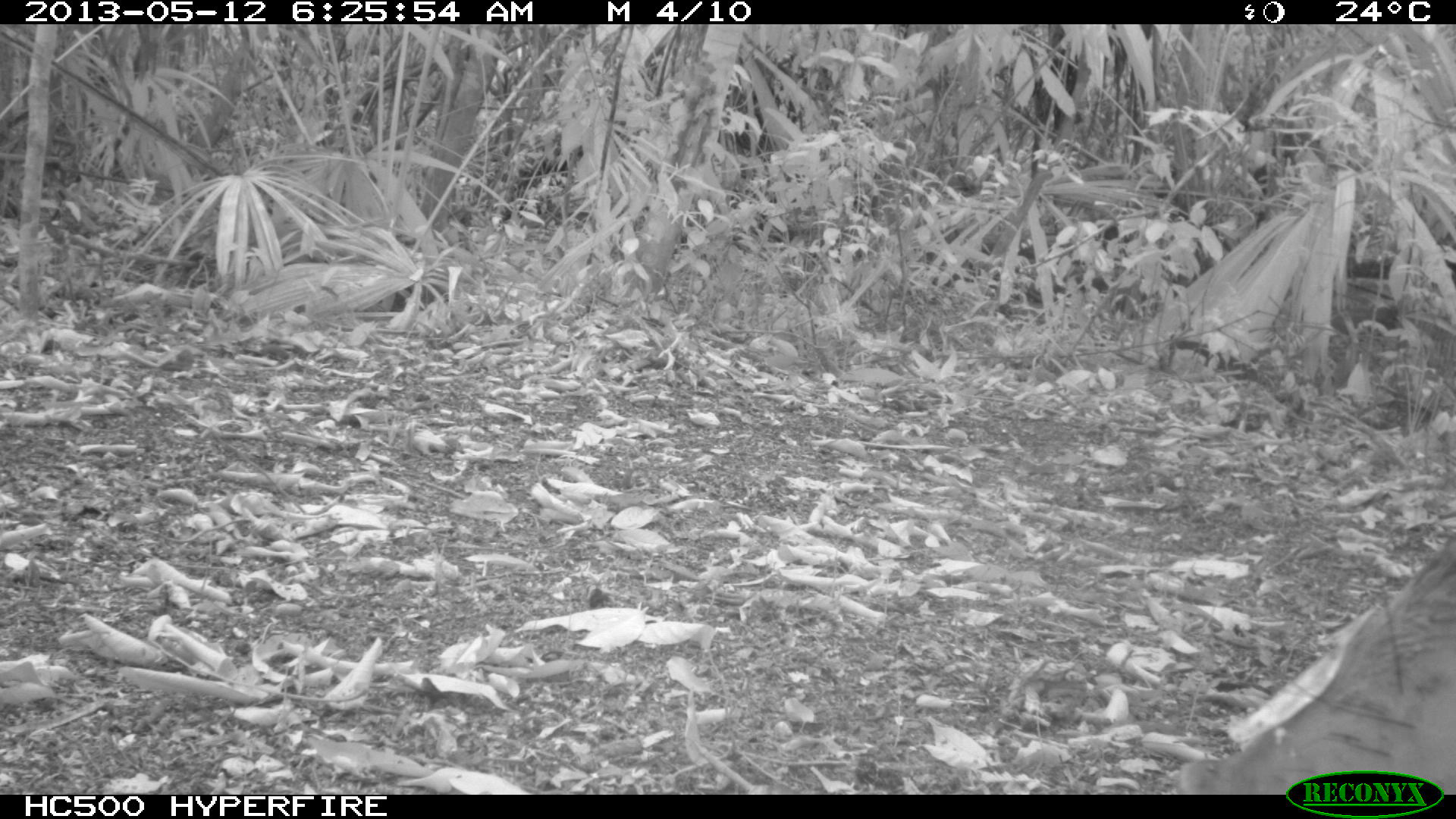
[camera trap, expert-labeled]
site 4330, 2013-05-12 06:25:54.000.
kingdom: Animalia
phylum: Chordata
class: Mammalia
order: Artiodactyla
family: Tayassuidae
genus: Tayassu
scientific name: Tayassu pecari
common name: white-lipped peccary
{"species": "Tayassu pecari (white-lipped peccary)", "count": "1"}